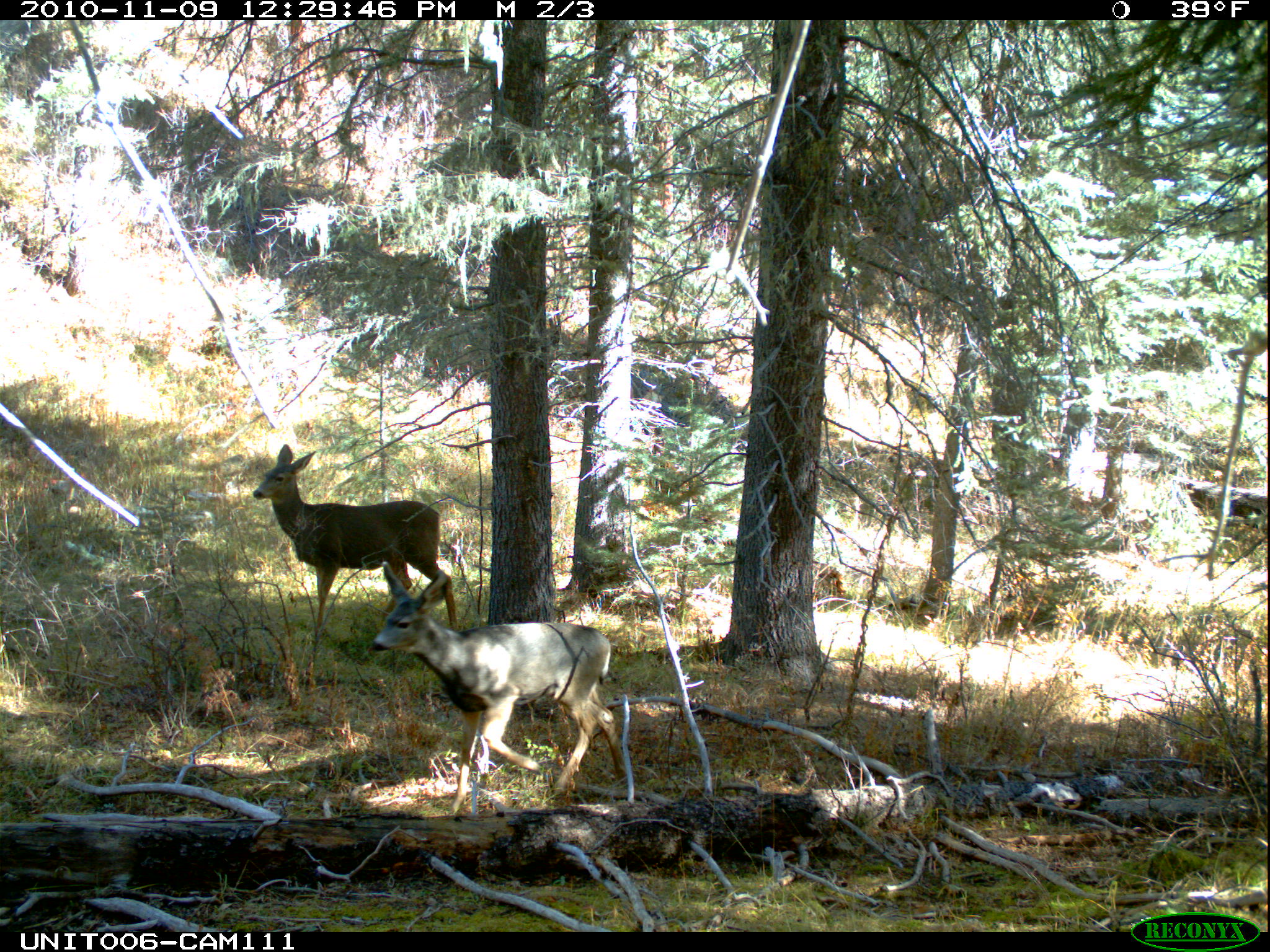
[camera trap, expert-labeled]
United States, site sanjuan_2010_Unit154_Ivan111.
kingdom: Animalia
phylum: Chordata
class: Mammalia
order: Artiodactyla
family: Cervidae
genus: Odocoileus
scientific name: Odocoileus hemionus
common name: mule deer